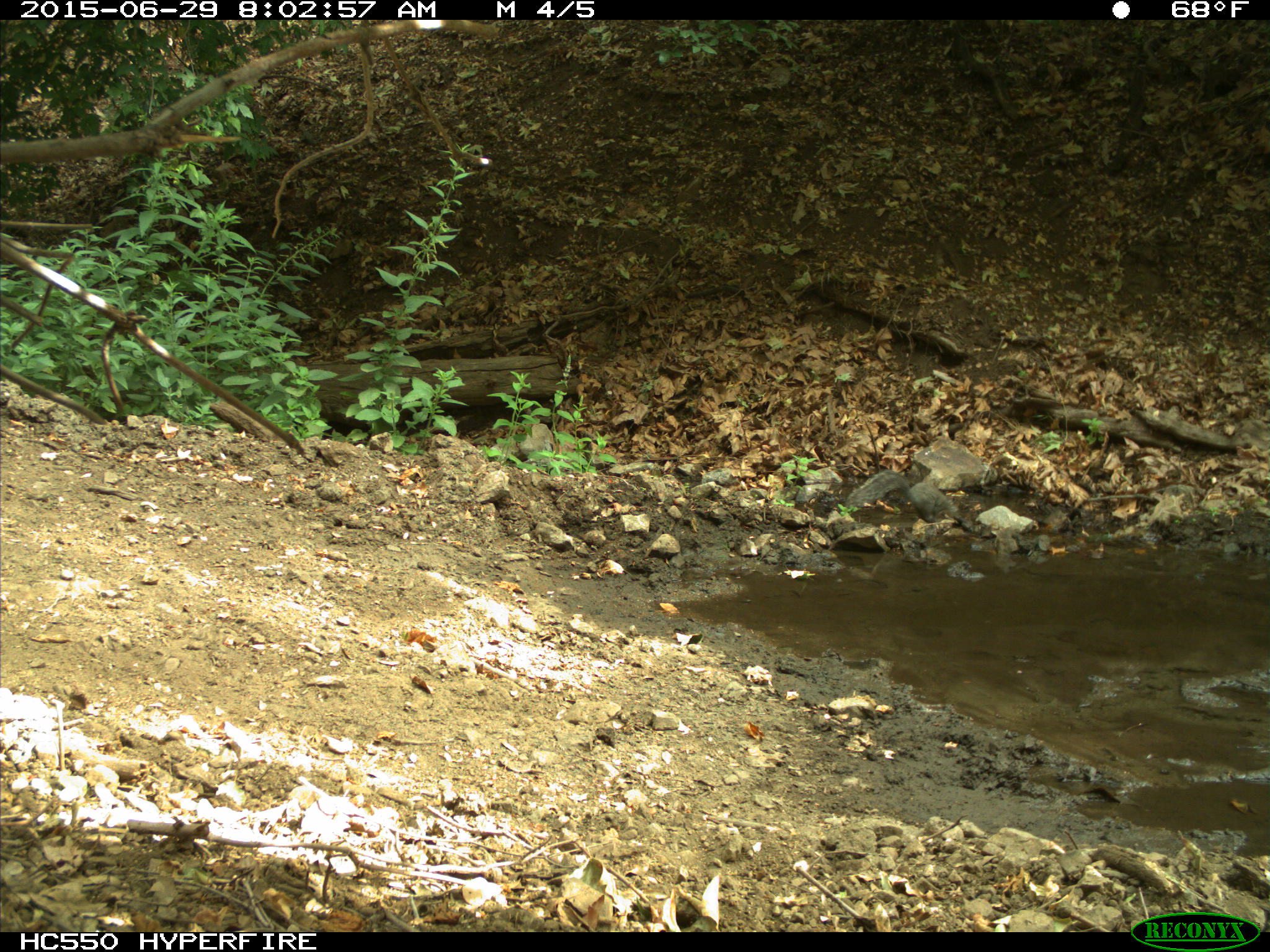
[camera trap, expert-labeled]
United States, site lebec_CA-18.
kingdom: Animalia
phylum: Chordata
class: Mammalia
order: Rodentia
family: Sciuridae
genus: Sciurus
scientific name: Sciurus carolinensis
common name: eastern gray squirrel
Sciurus carolinensis (eastern gray squirrel).